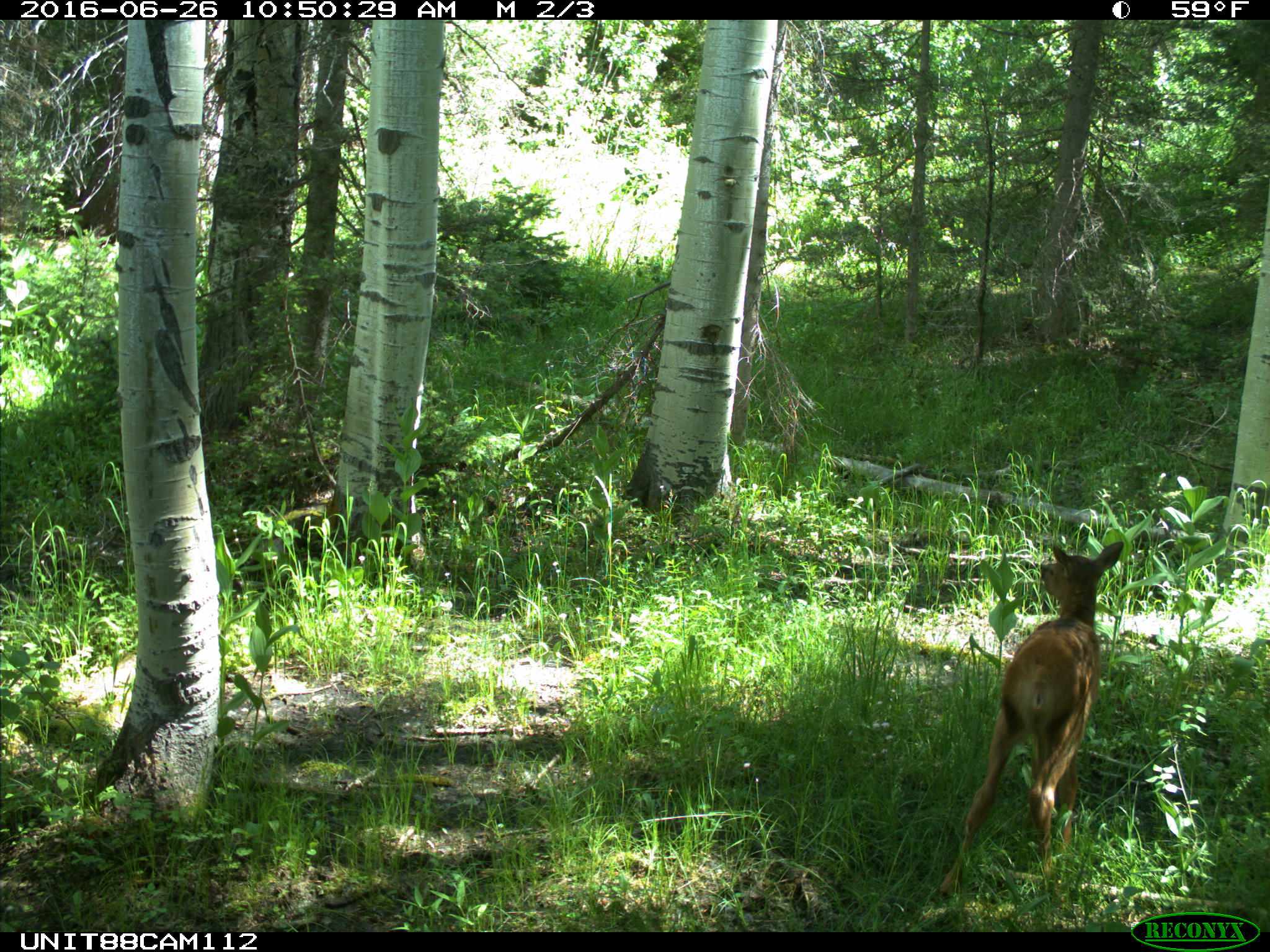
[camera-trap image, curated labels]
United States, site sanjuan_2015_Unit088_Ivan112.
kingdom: Animalia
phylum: Chordata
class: Mammalia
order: Artiodactyla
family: Cervidae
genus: Cervus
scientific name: Cervus elaphus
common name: red deer